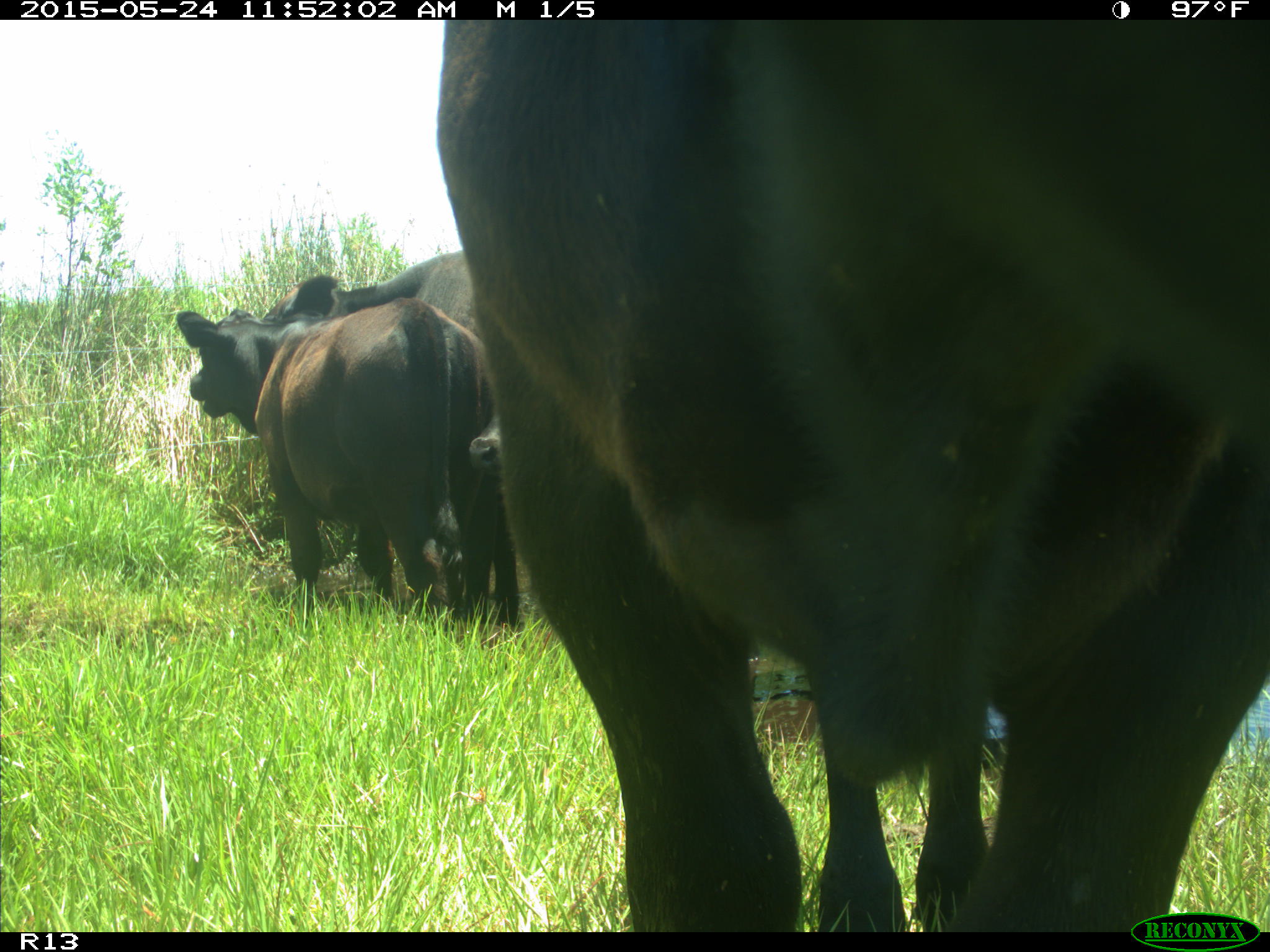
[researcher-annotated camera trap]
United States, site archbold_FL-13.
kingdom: Animalia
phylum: Chordata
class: Mammalia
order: Artiodactyla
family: Bovidae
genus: Bos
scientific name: Bos taurus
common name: domestic cow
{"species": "Bos taurus (domestic cow)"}